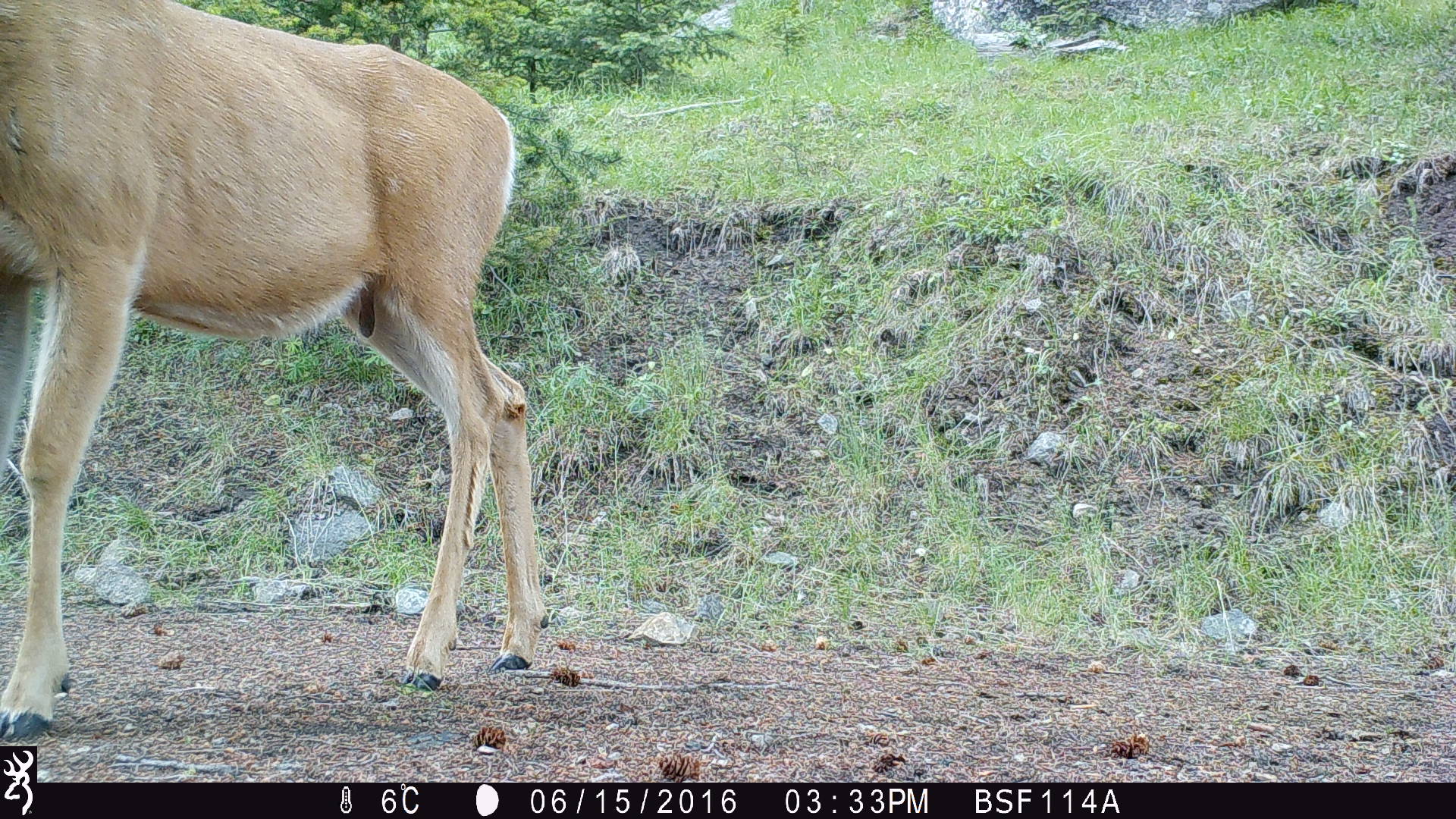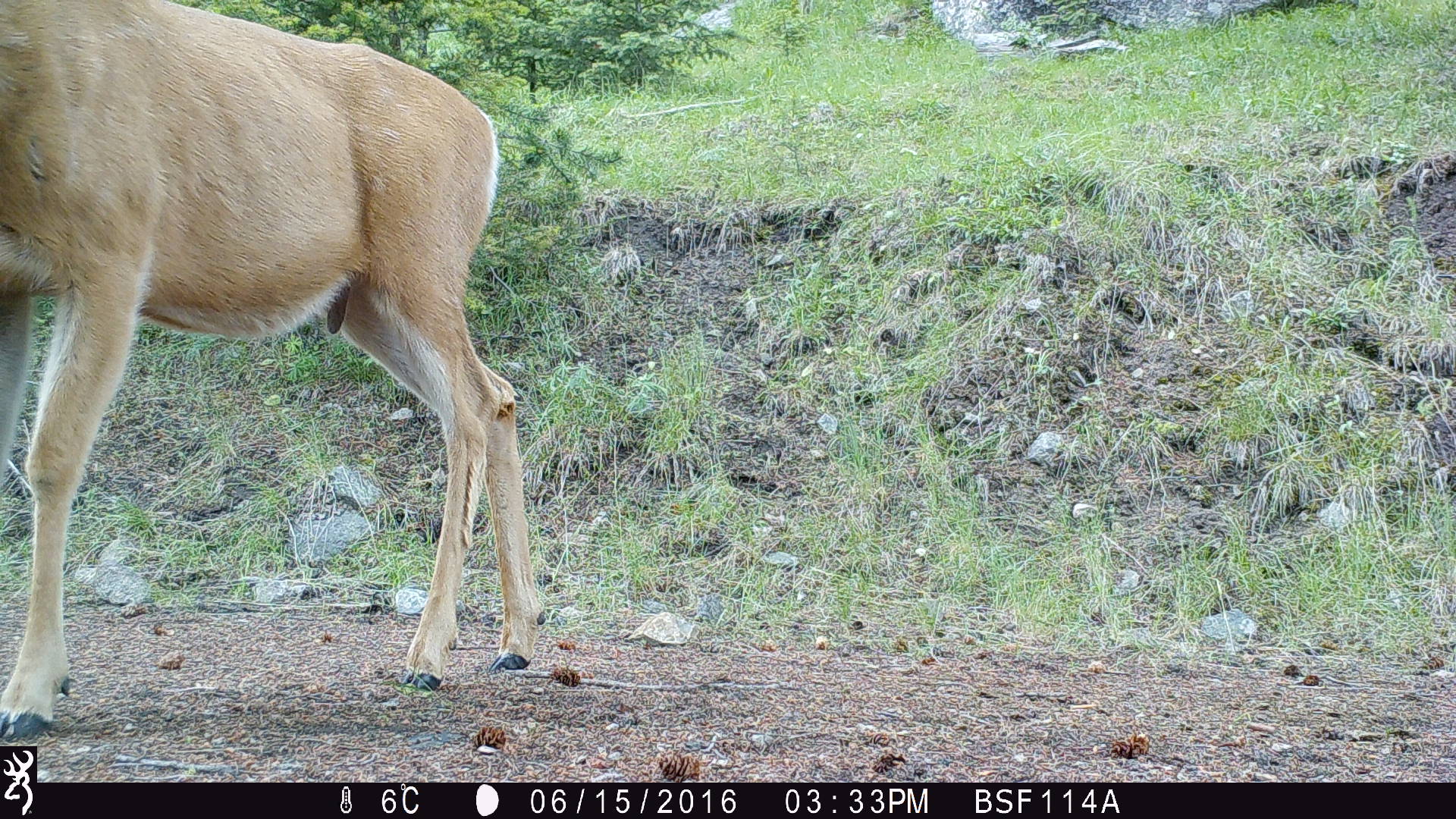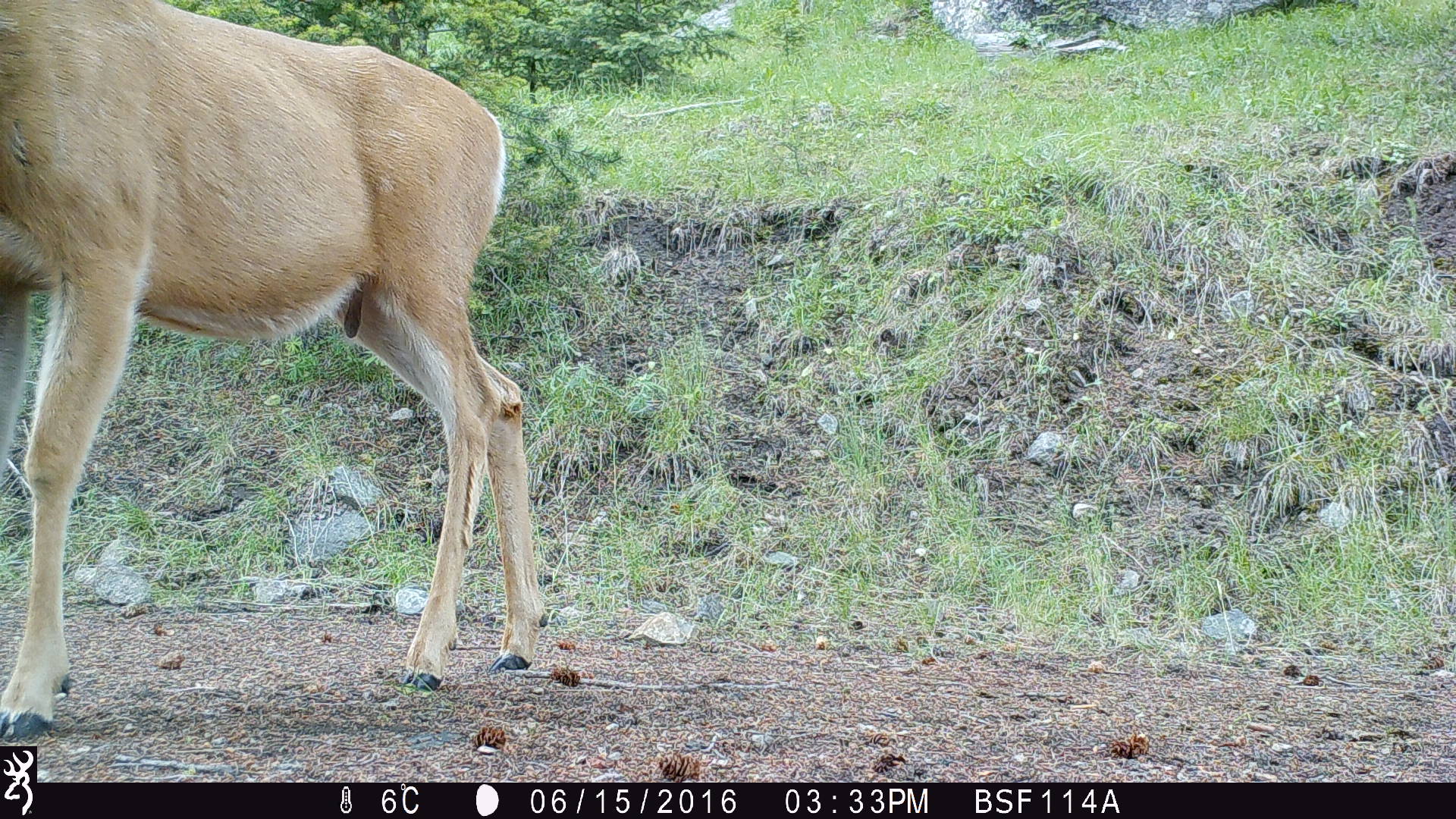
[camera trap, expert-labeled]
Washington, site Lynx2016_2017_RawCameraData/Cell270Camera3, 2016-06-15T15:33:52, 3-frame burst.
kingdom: Animalia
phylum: Chordata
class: Mammalia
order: Artiodactyla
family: Cervidae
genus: Odocoileus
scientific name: Odocoileus hemionus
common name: mule deer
Odocoileus hemionus (mule deer). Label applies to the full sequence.